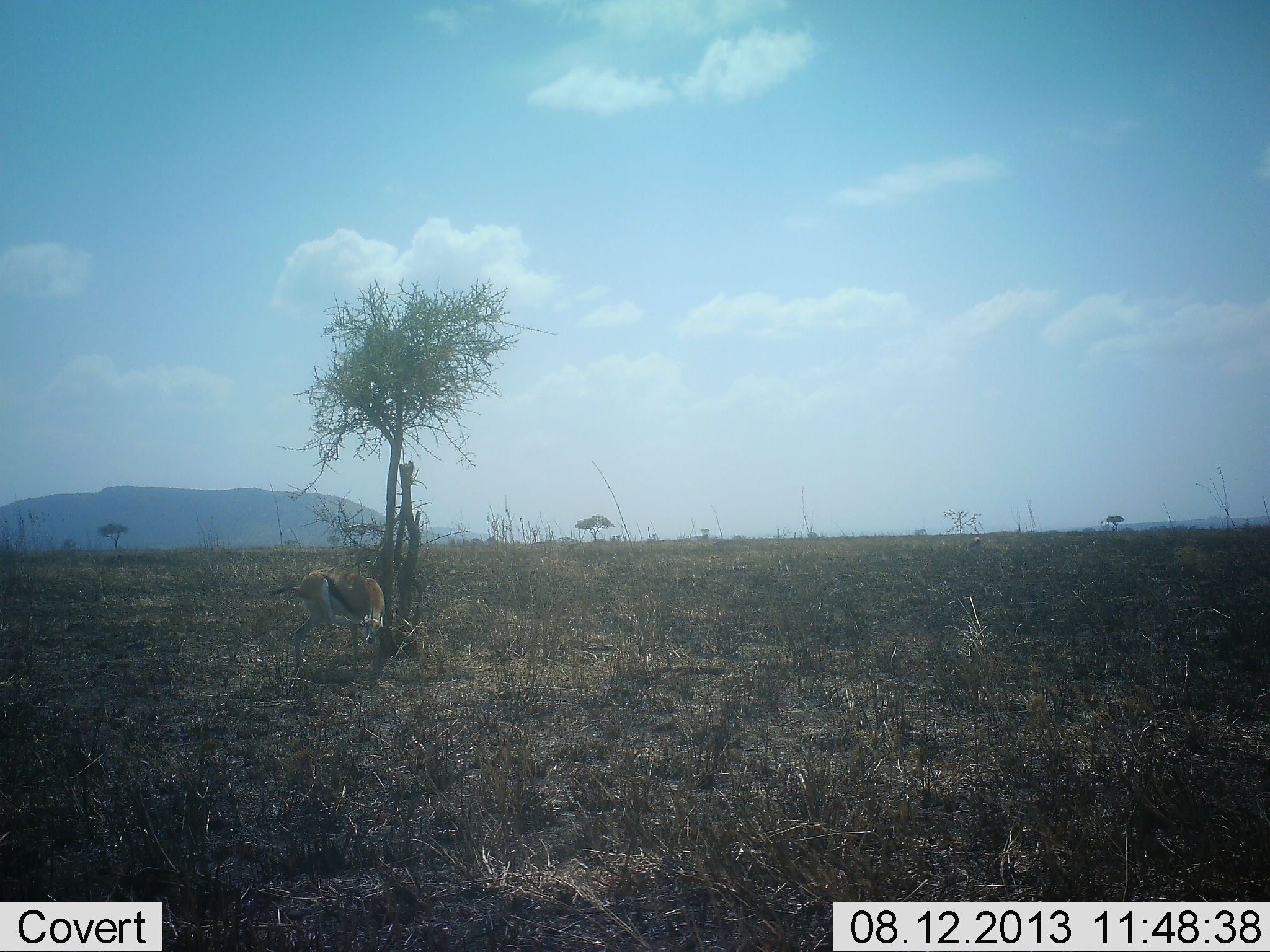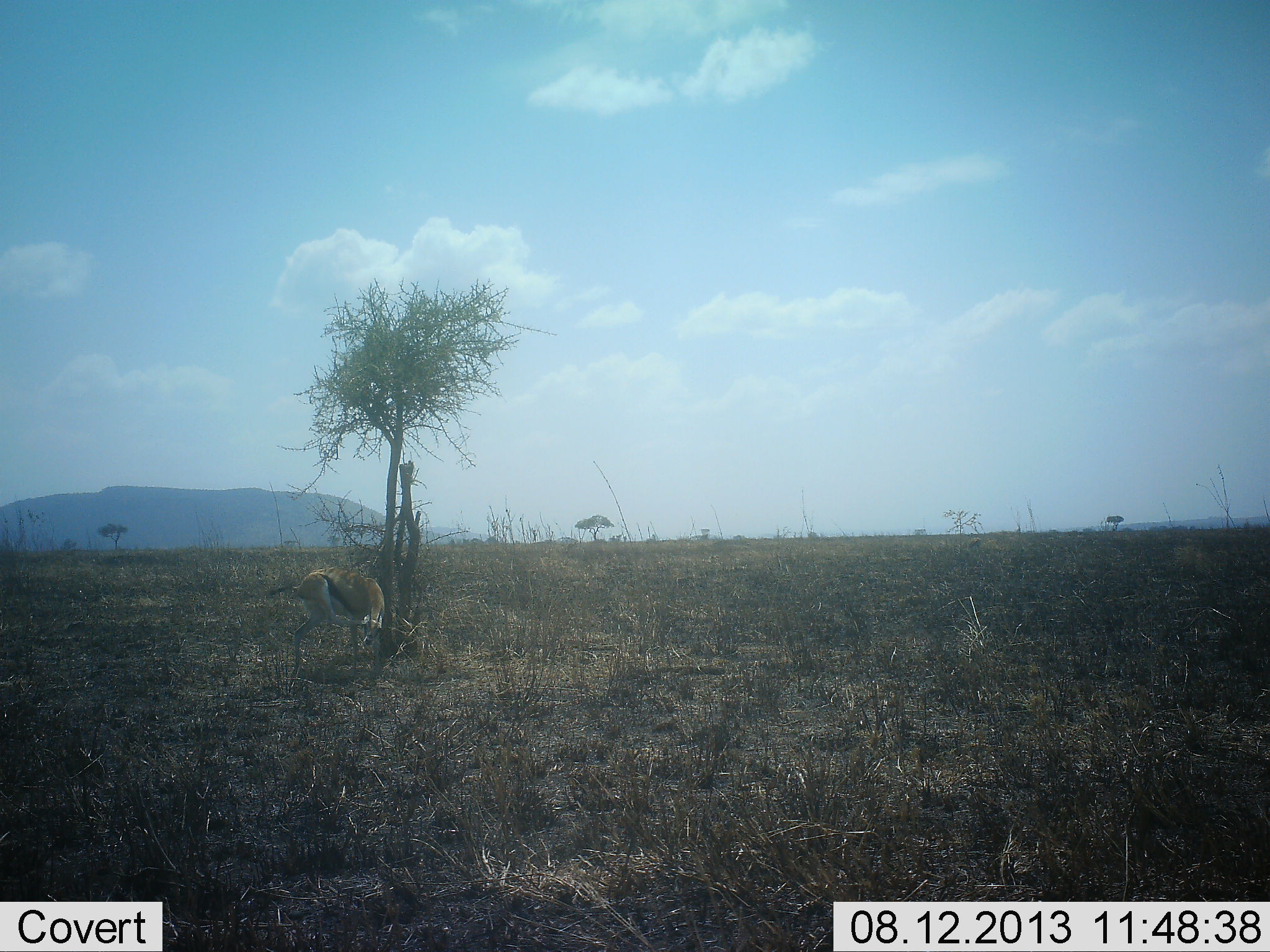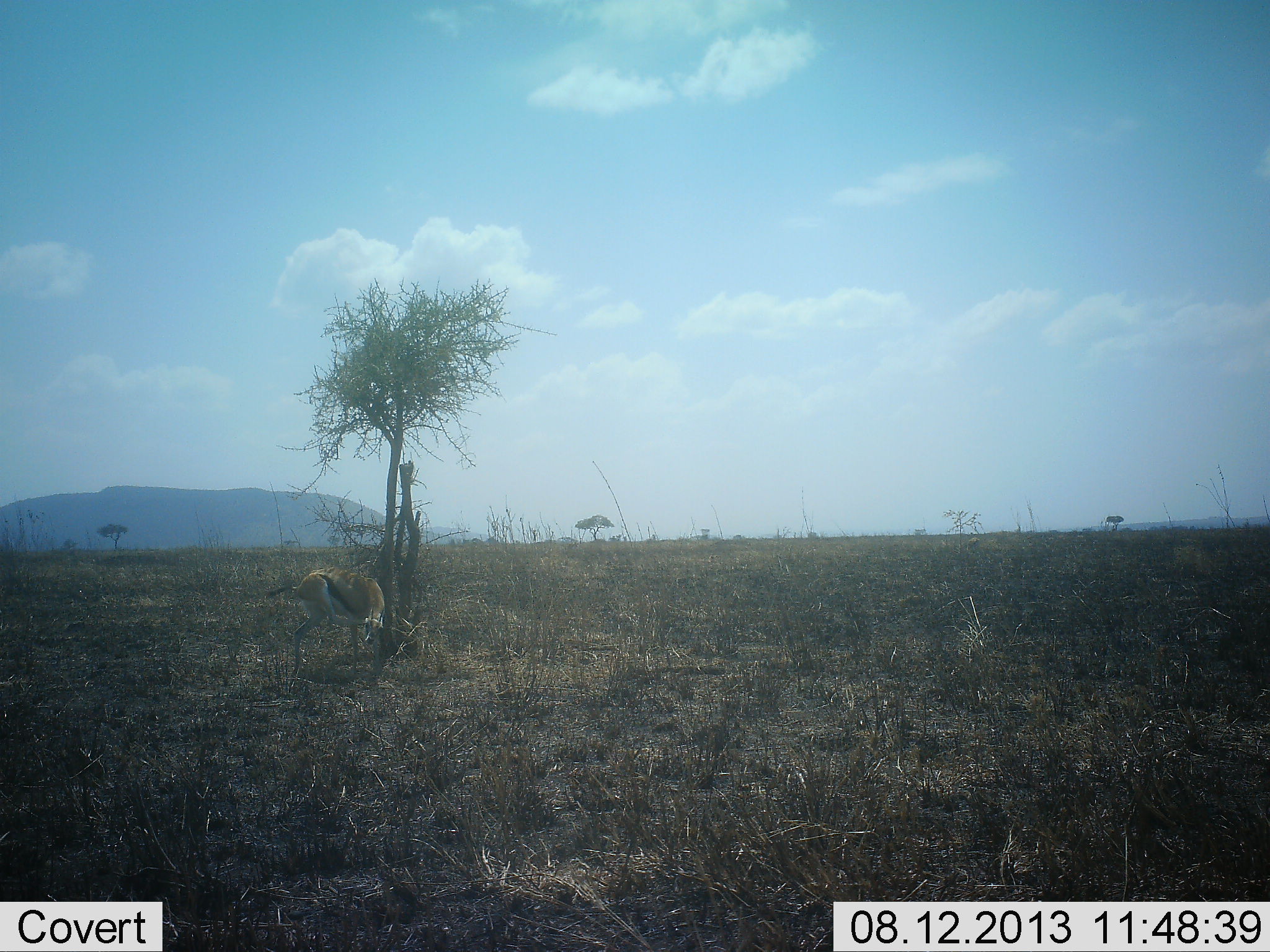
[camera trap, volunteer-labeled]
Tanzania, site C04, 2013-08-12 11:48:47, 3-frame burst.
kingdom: Animalia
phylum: Chordata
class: Mammalia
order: Artiodactyla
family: Bovidae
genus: Eudorcas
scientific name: Eudorcas thomsonii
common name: thomson's gazelle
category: gazellethomsons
Gazellethomsons (thomson's gazelle) (Eudorcas thomsonii), count 1. Behavior (volunteer vote fractions): standing 71%, resting 4%, moving 7%, interacting 7%. Young present (vote fraction): 0%. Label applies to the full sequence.